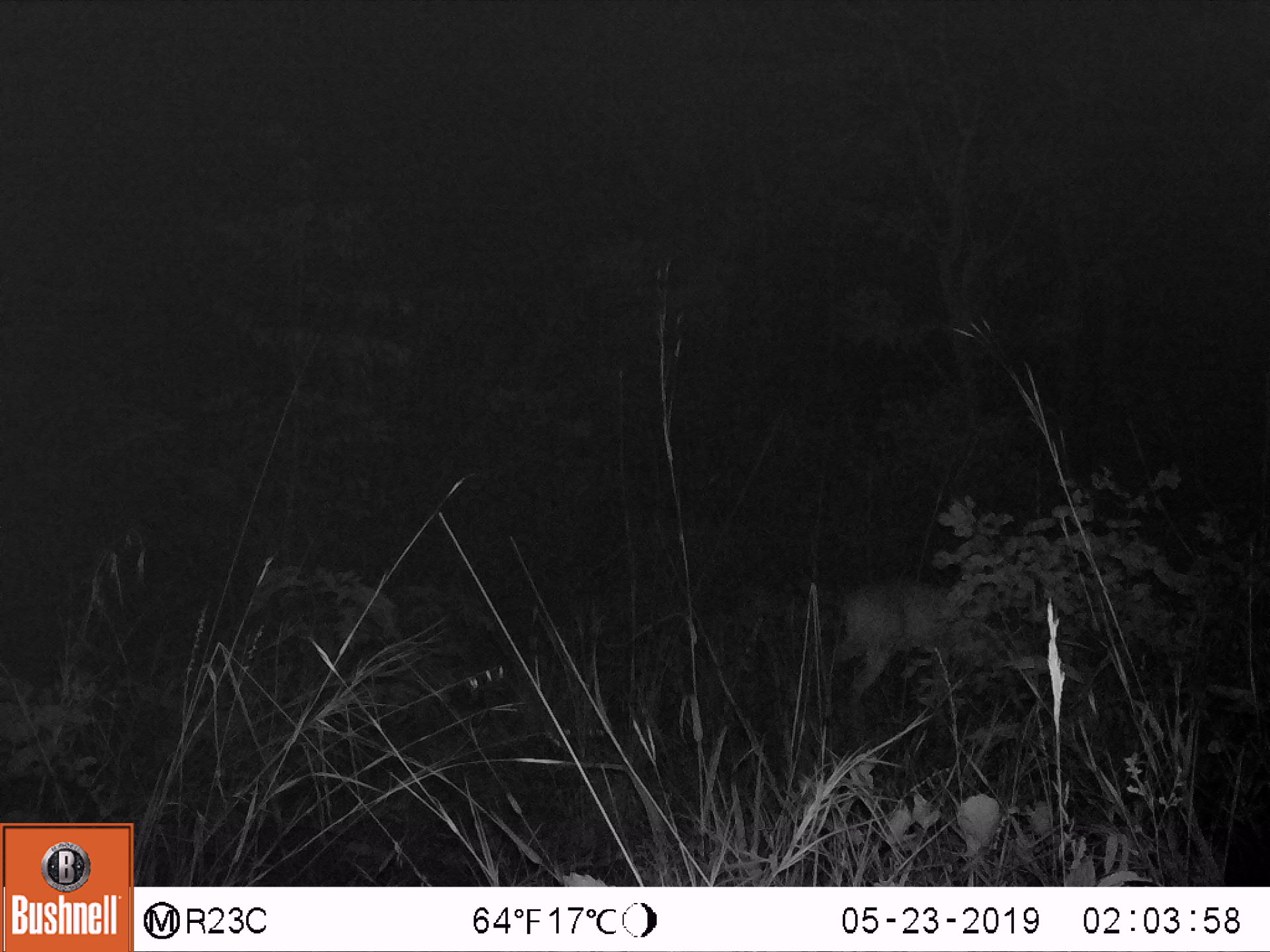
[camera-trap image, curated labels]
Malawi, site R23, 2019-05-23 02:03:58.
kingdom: Animalia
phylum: Chordata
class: Mammalia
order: Artiodactyla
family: Bovidae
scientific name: Antilopinae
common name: small antelope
Small antelope (Antilopinae), count 1.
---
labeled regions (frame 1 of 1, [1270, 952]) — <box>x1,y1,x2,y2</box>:
small antelope: <box>798,559,1063,744</box>